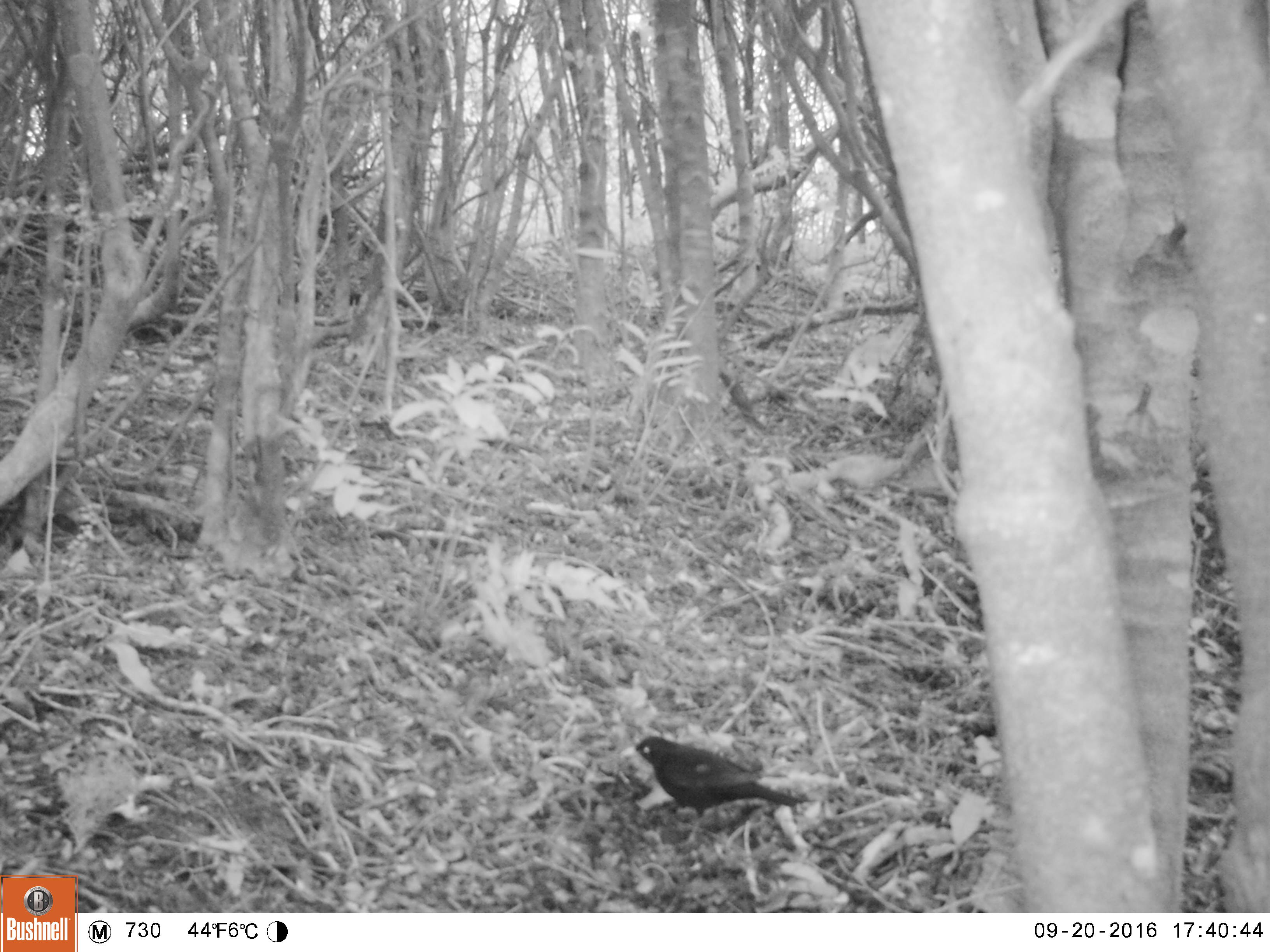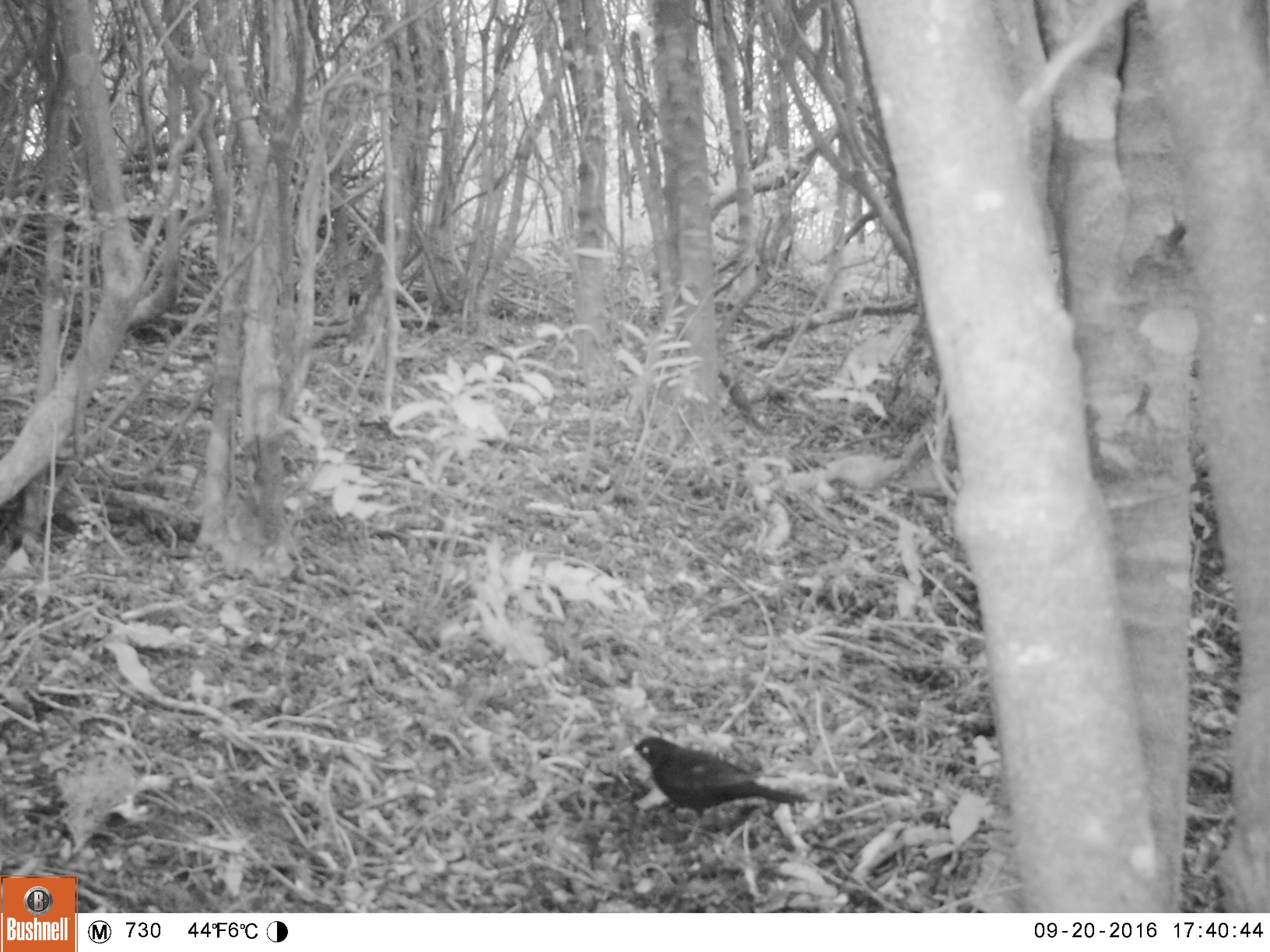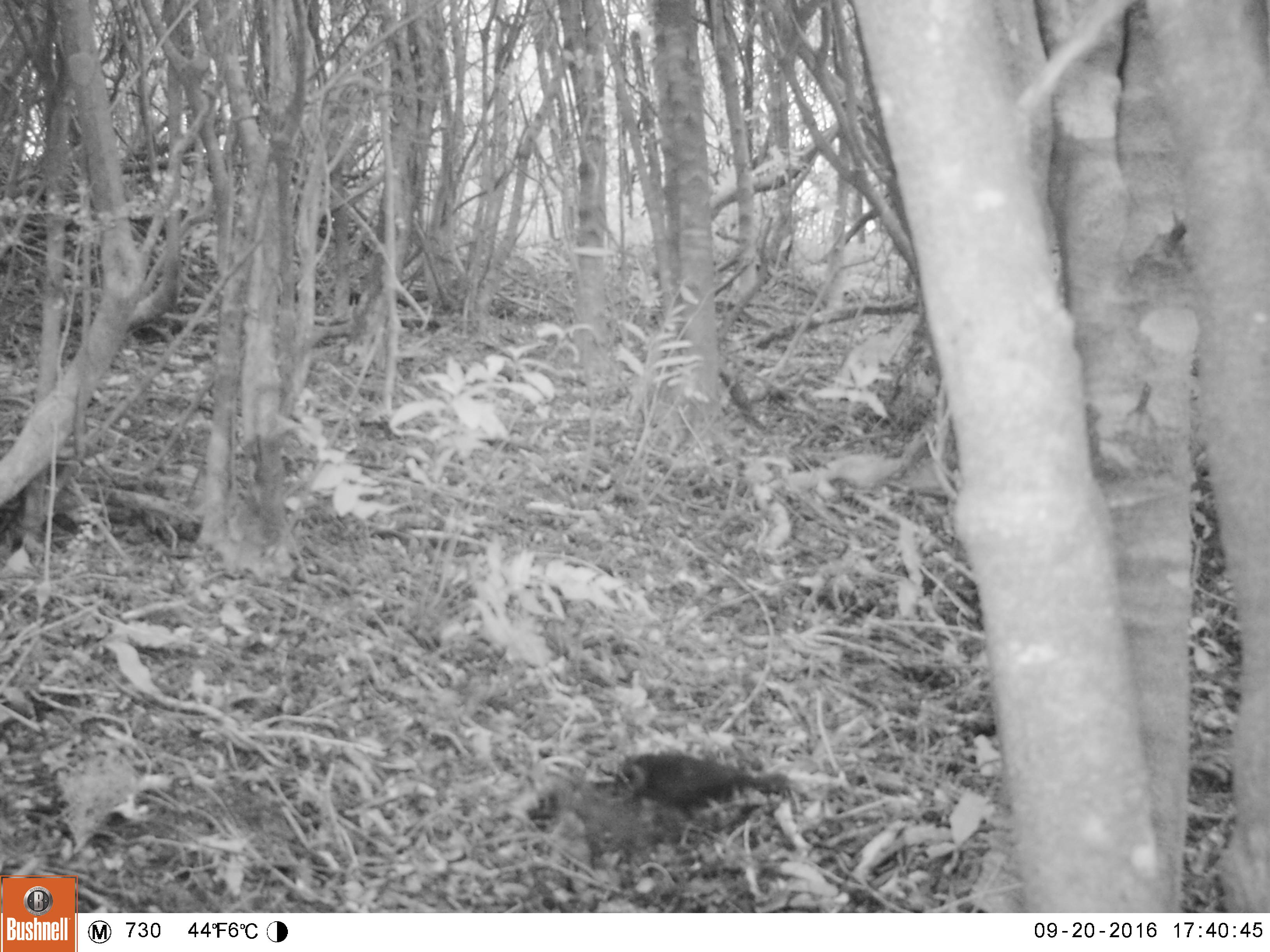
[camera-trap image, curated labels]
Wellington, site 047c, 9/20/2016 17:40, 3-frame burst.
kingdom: Animalia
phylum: Chordata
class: Aves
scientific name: Aves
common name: bird